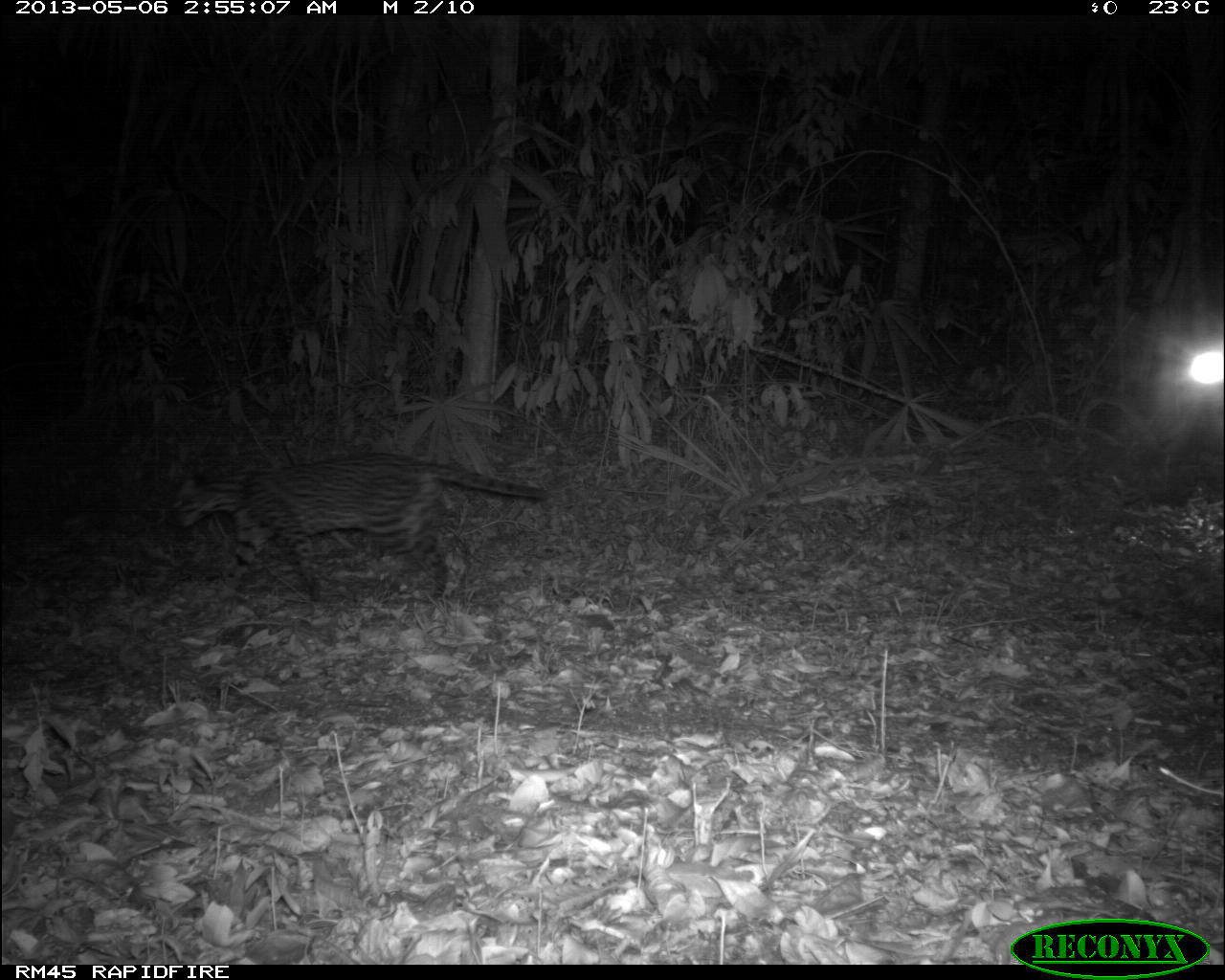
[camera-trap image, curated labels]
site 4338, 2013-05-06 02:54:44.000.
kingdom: Animalia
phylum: Chordata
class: Mammalia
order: Carnivora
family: Felidae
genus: Leopardus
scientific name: Leopardus pardalis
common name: ocelot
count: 1